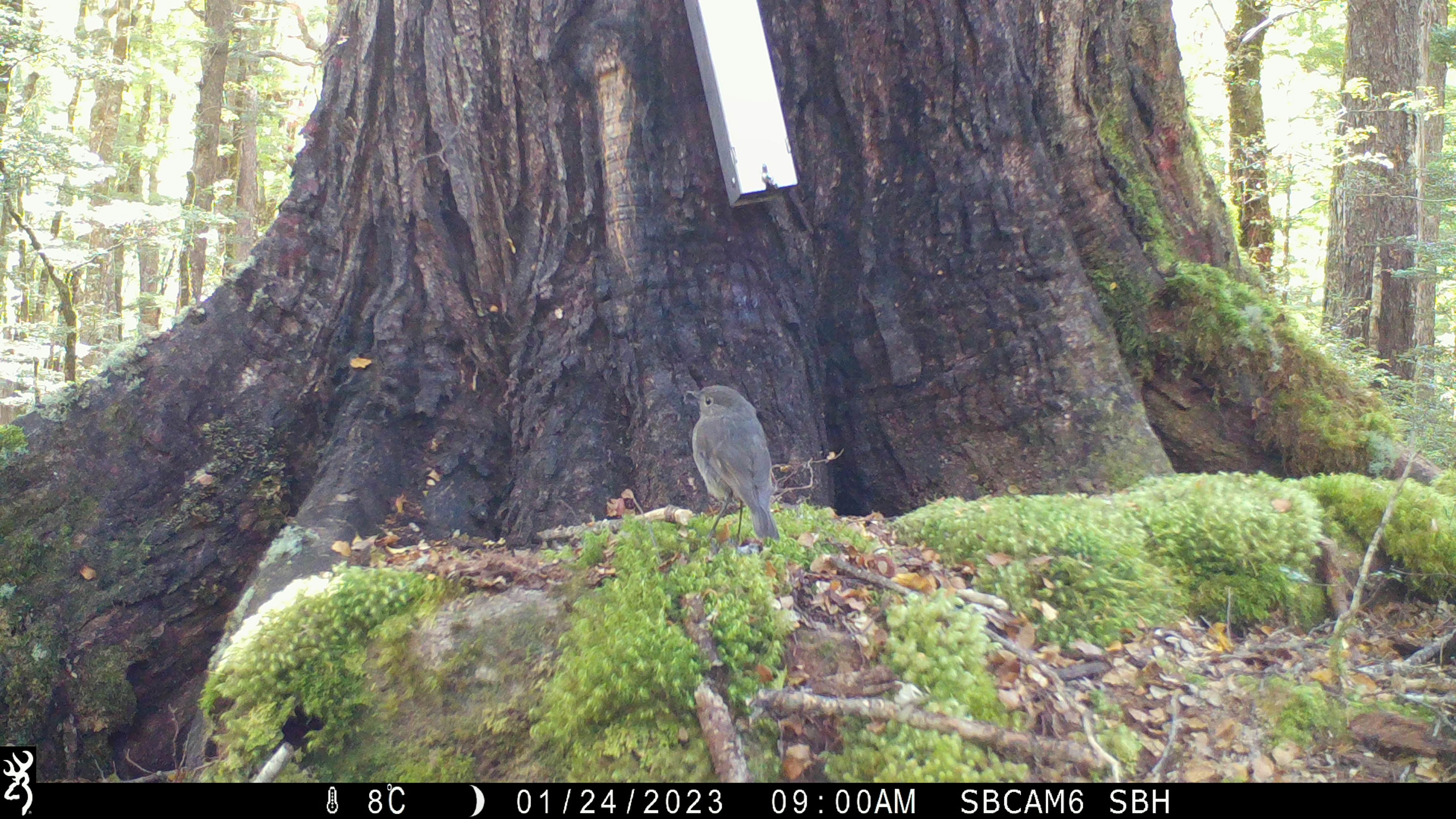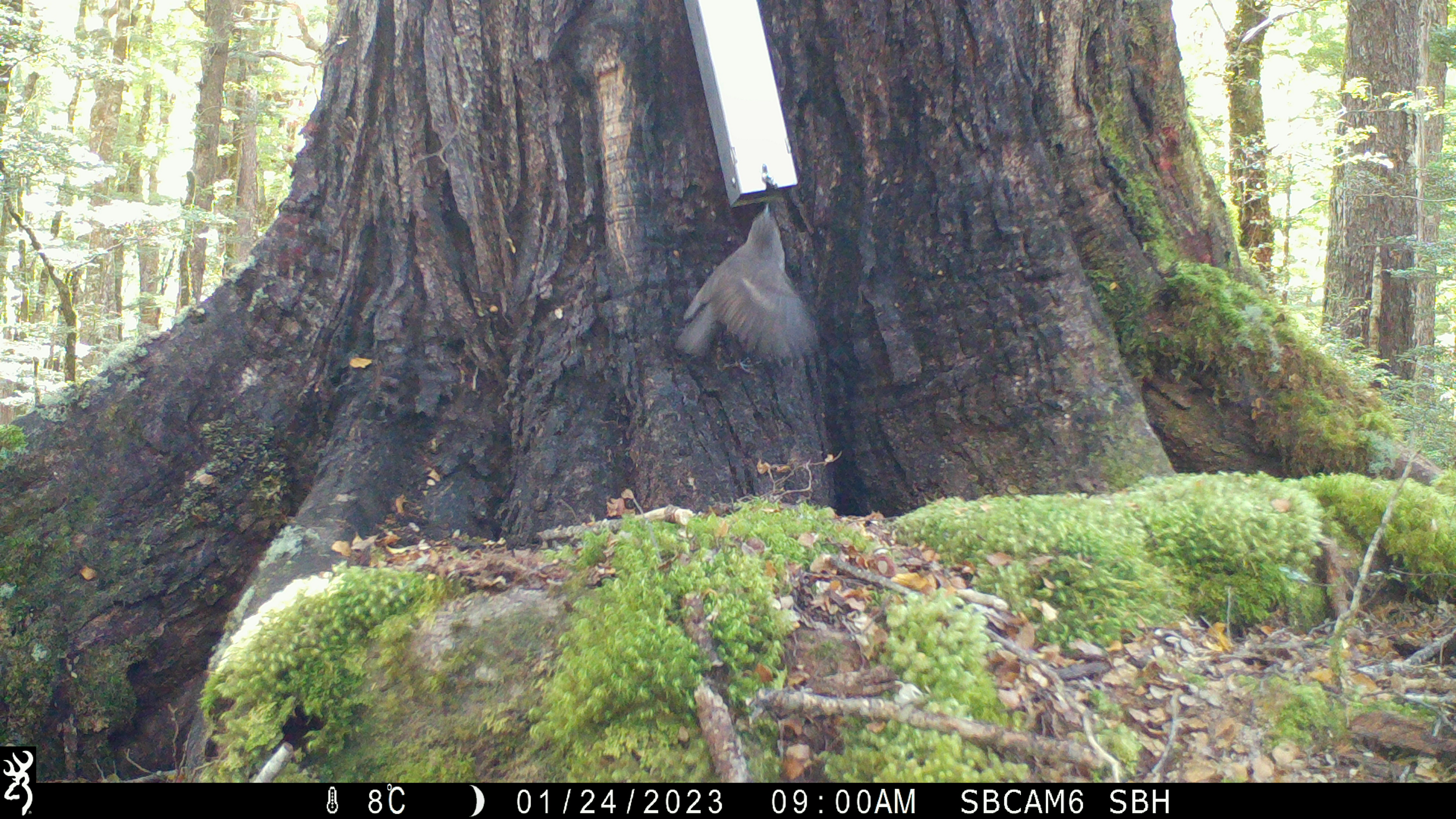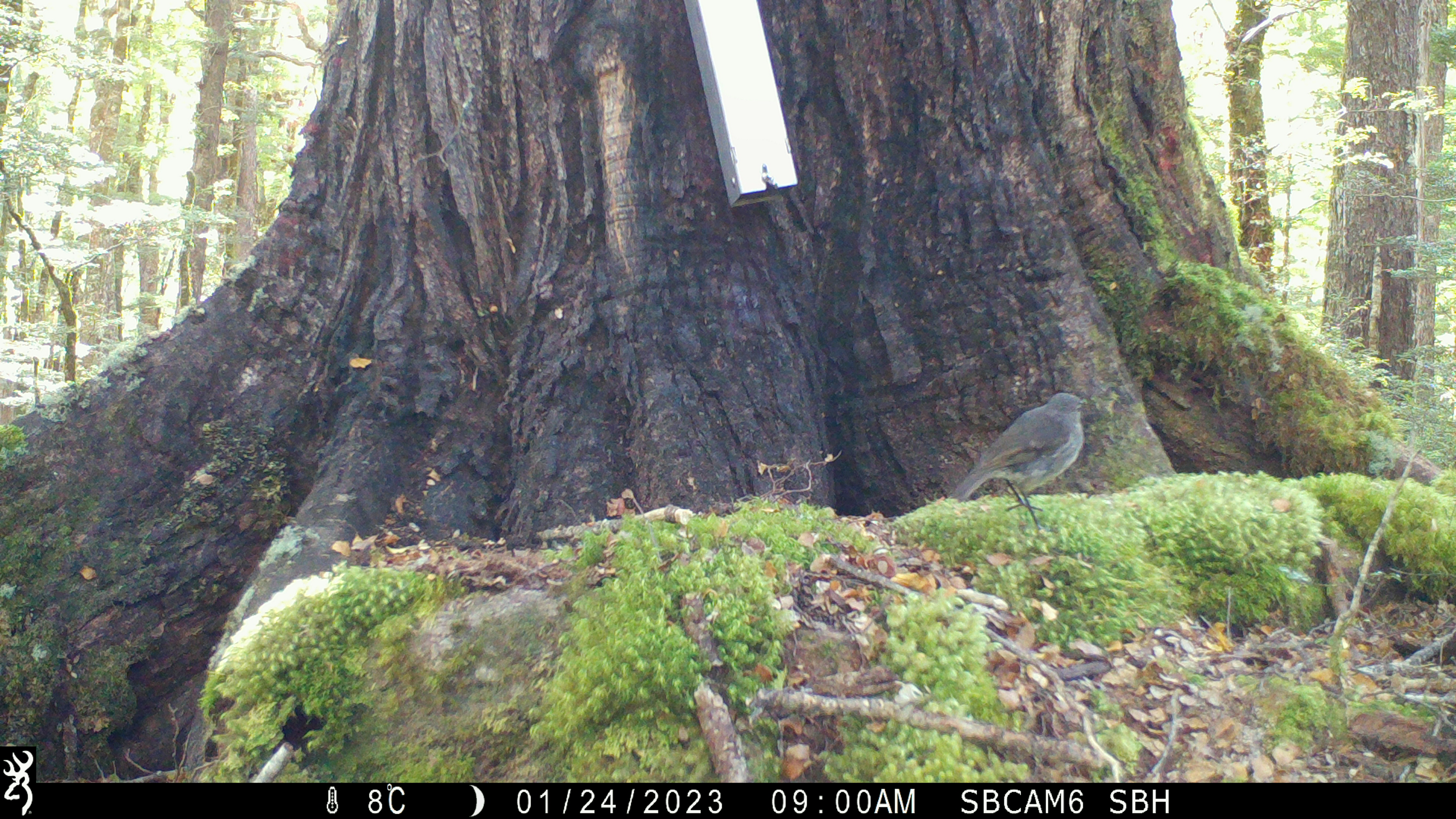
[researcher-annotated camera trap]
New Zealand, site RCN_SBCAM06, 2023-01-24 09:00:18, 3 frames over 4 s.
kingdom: Animalia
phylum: Chordata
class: Aves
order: Passeriformes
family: Petroicidae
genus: Petroica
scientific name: Petroica australis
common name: new zealand robin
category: robin